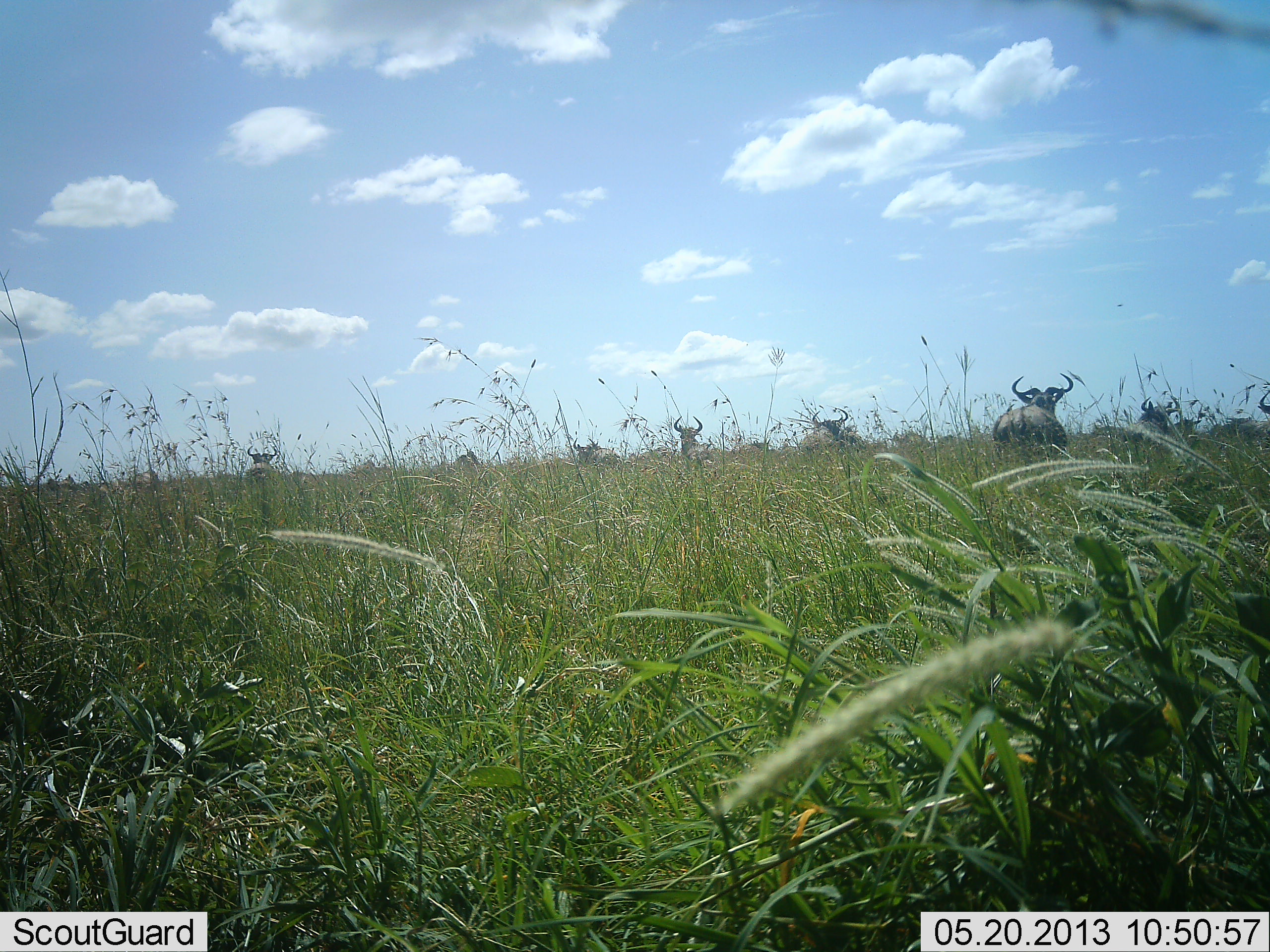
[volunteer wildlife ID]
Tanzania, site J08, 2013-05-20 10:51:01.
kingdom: Animalia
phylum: Chordata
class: Mammalia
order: Artiodactyla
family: Bovidae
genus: Connochaetes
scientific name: Connochaetes taurinus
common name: blue wildebeest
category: wildebeest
Wildebeest (blue wildebeest) (Connochaetes taurinus), count 8. Behavior (volunteer vote fractions): standing 80%, resting 10%, moving 30%, interacting 0%. Young present (vote fraction): 0%. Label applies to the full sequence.